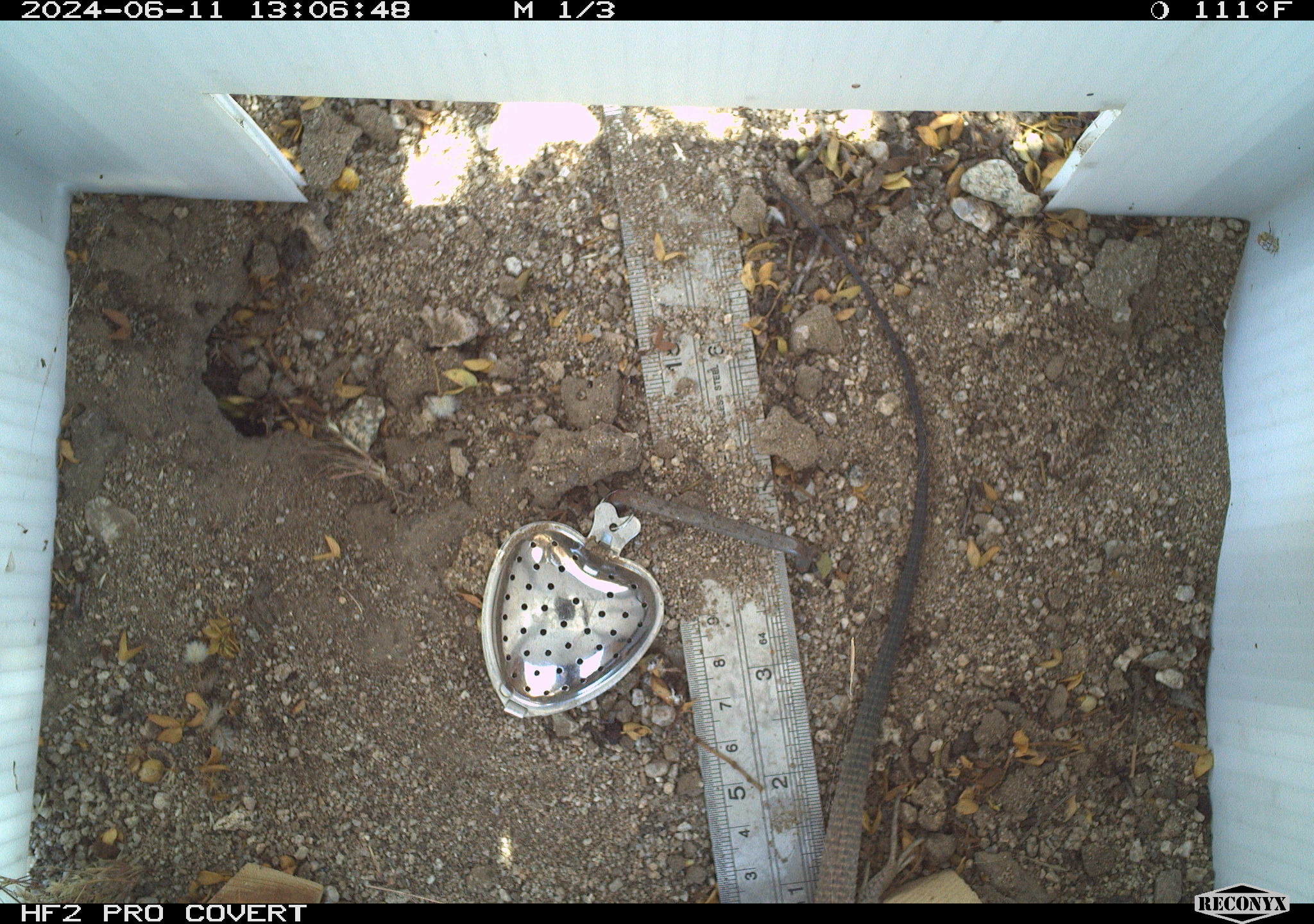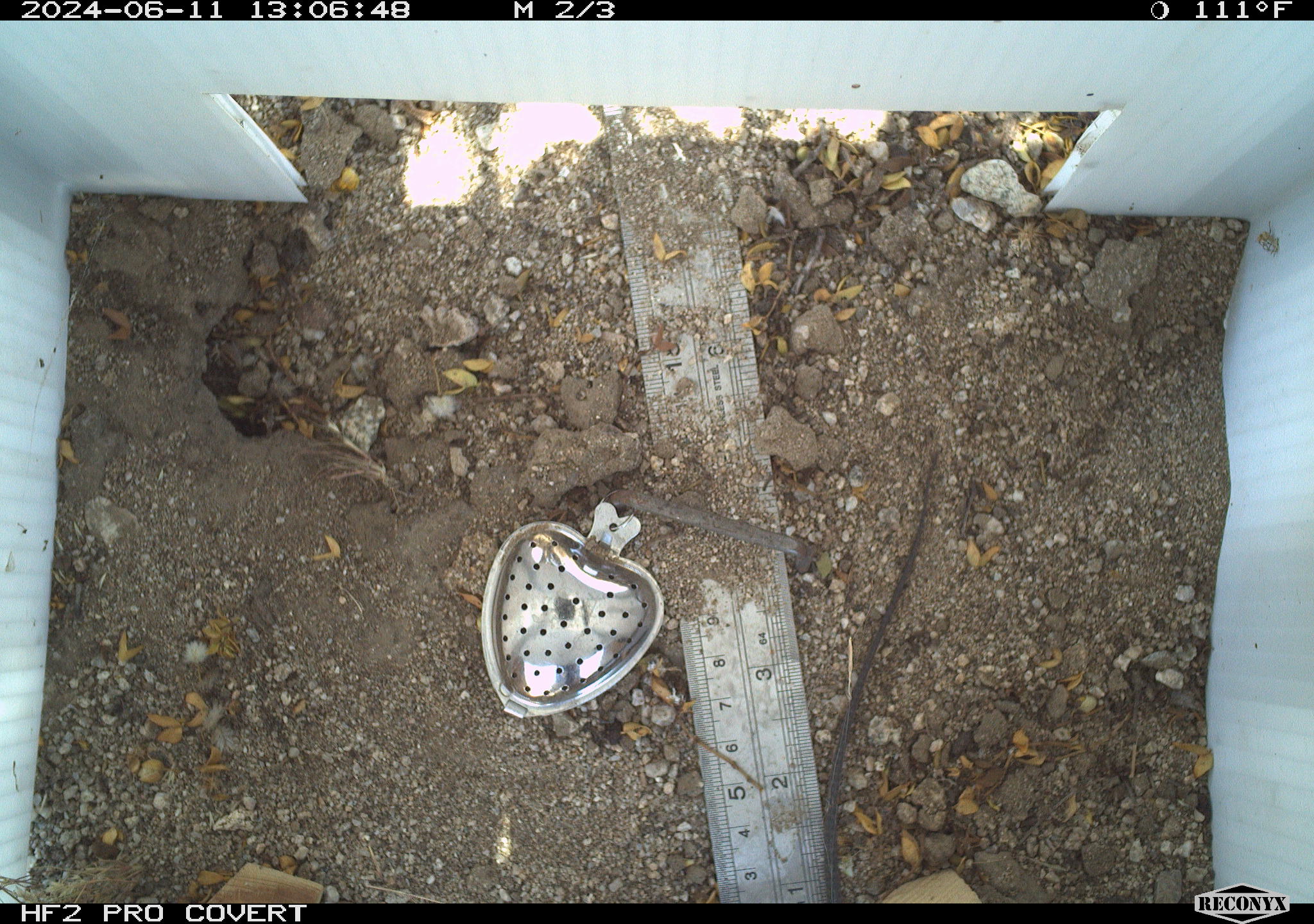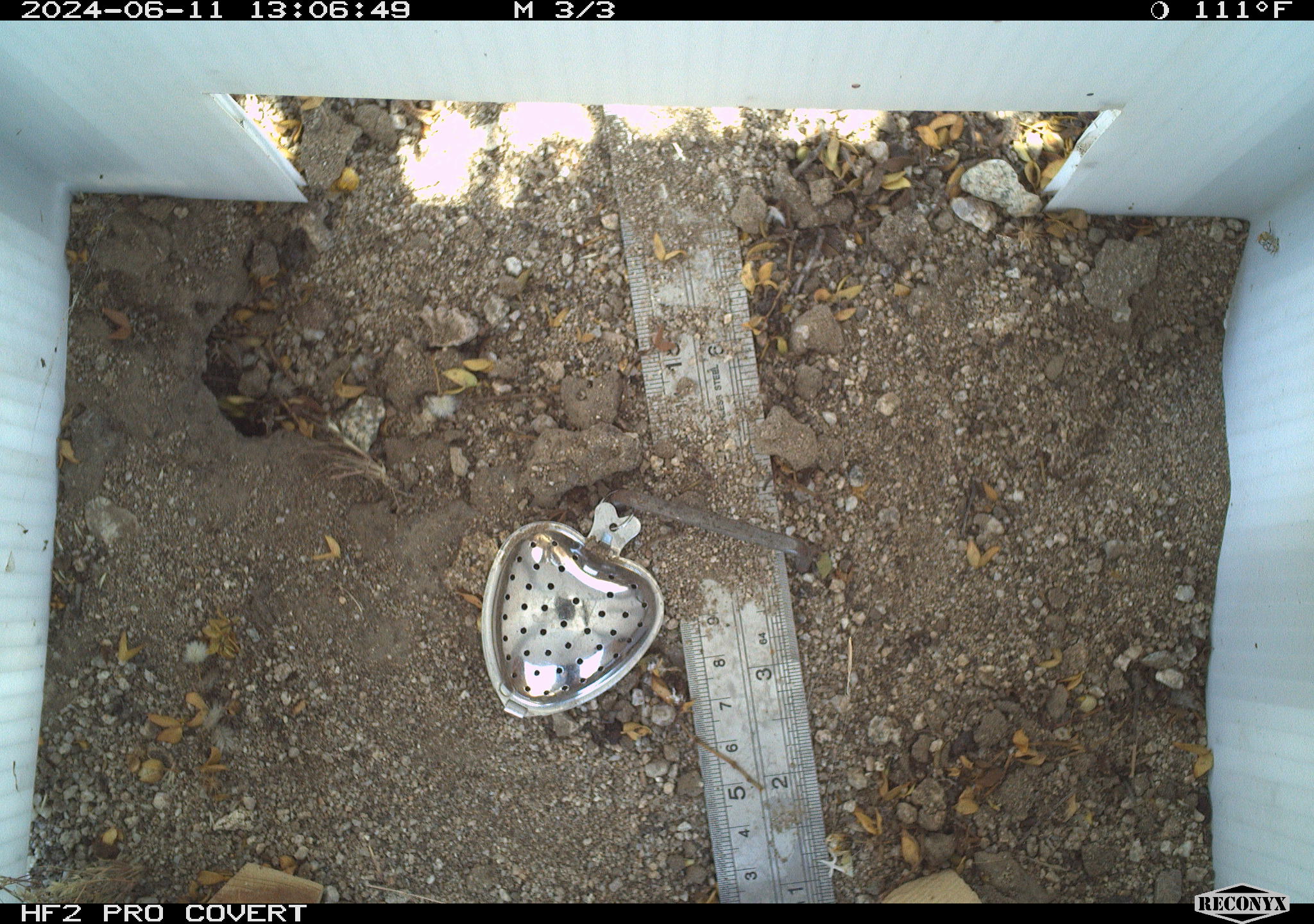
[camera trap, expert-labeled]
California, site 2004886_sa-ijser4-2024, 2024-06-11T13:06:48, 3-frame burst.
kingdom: Animalia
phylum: Chordata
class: Reptilia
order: Squamata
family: Teiidae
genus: Aspidoscelis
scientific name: Aspidoscelis tigris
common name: western whiptail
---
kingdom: Animalia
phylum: Chordata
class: Reptilia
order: Squamata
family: Teiidae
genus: Aspidoscelis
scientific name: Aspidoscelis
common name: whiptail lizards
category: aspidoscelis species